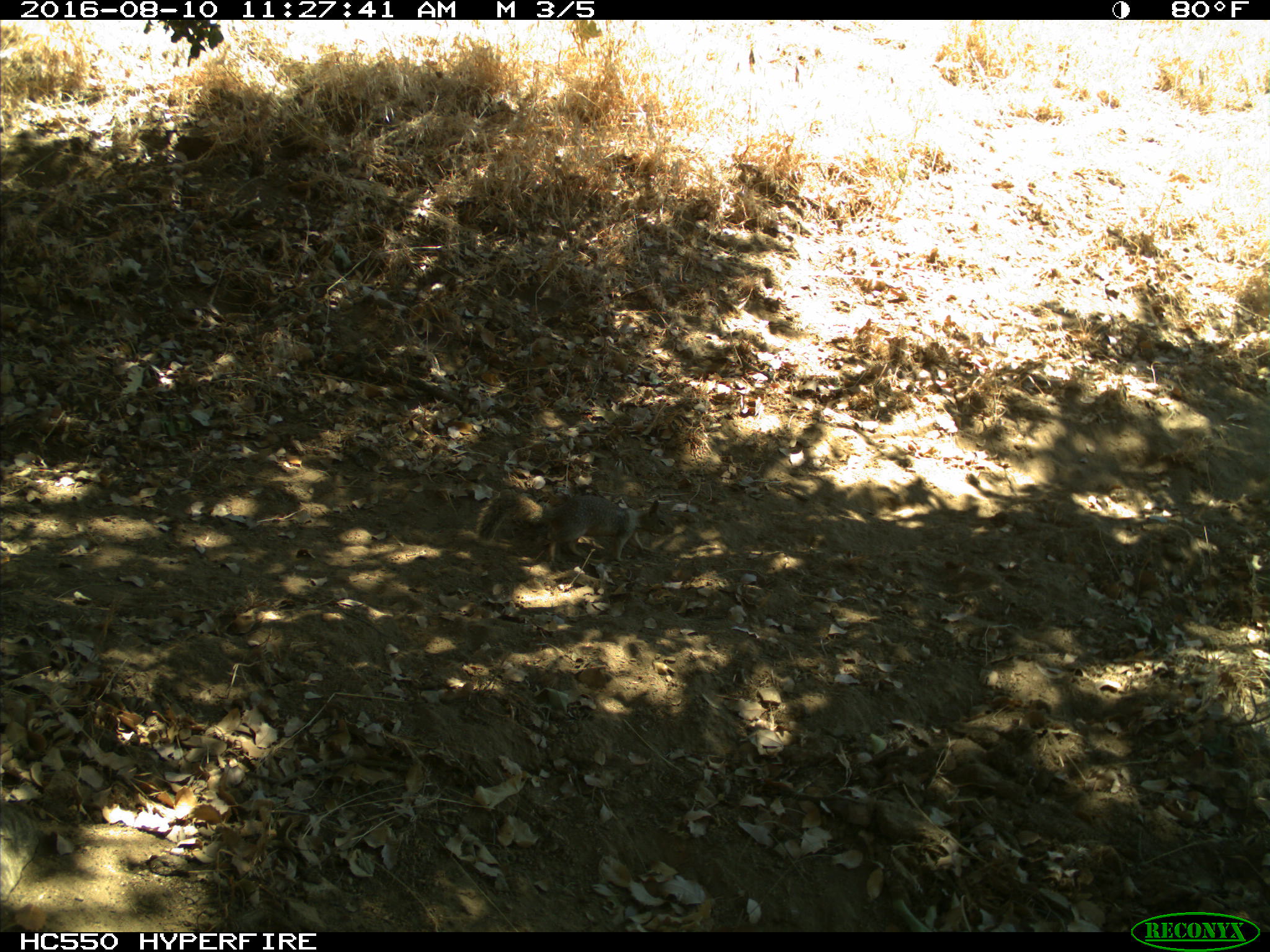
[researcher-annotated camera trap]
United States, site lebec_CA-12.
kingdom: Animalia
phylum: Chordata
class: Mammalia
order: Rodentia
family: Sciuridae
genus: Otospermophilus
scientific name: Otospermophilus beecheyi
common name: california ground squirrel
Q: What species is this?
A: Otospermophilus beecheyi (california ground squirrel).